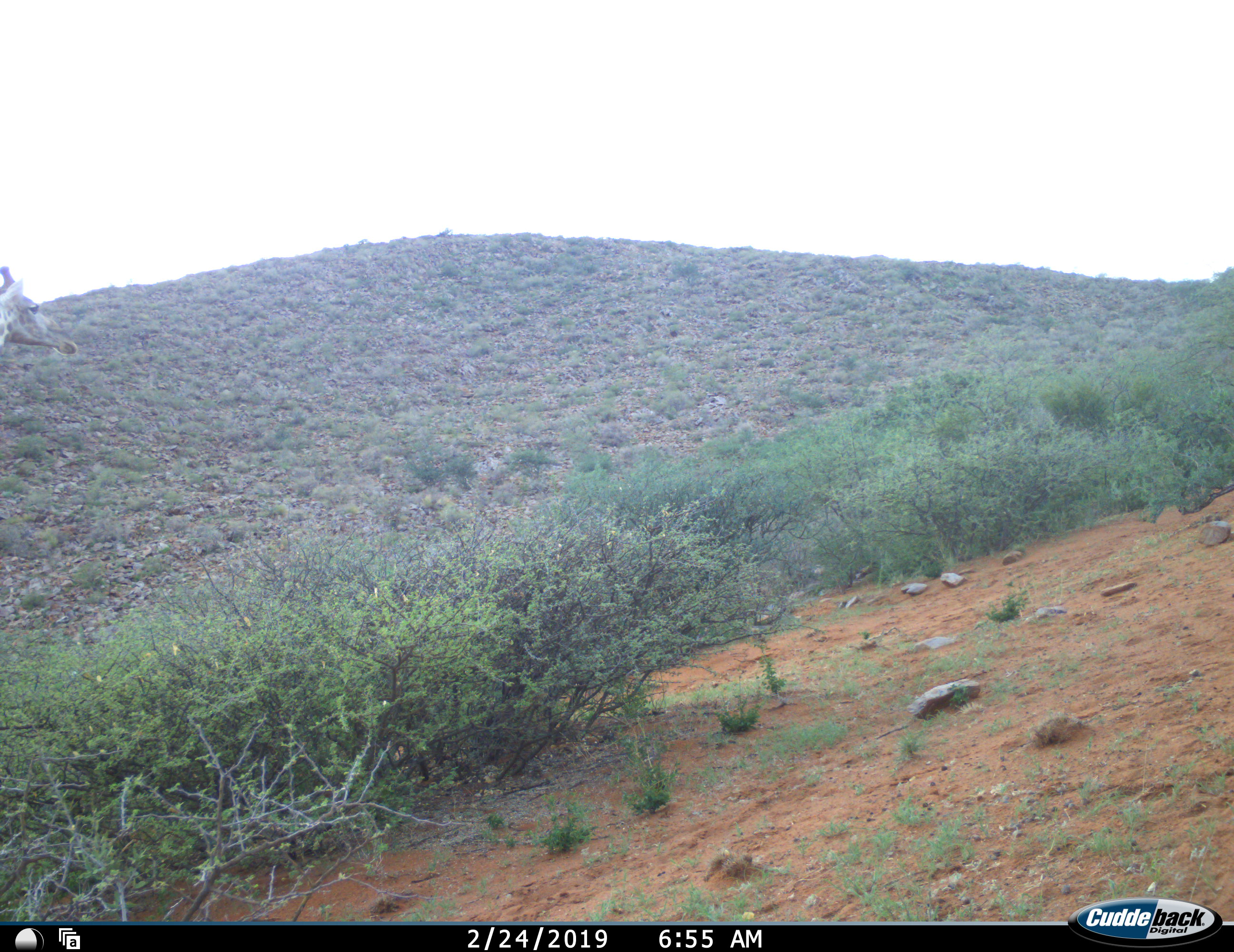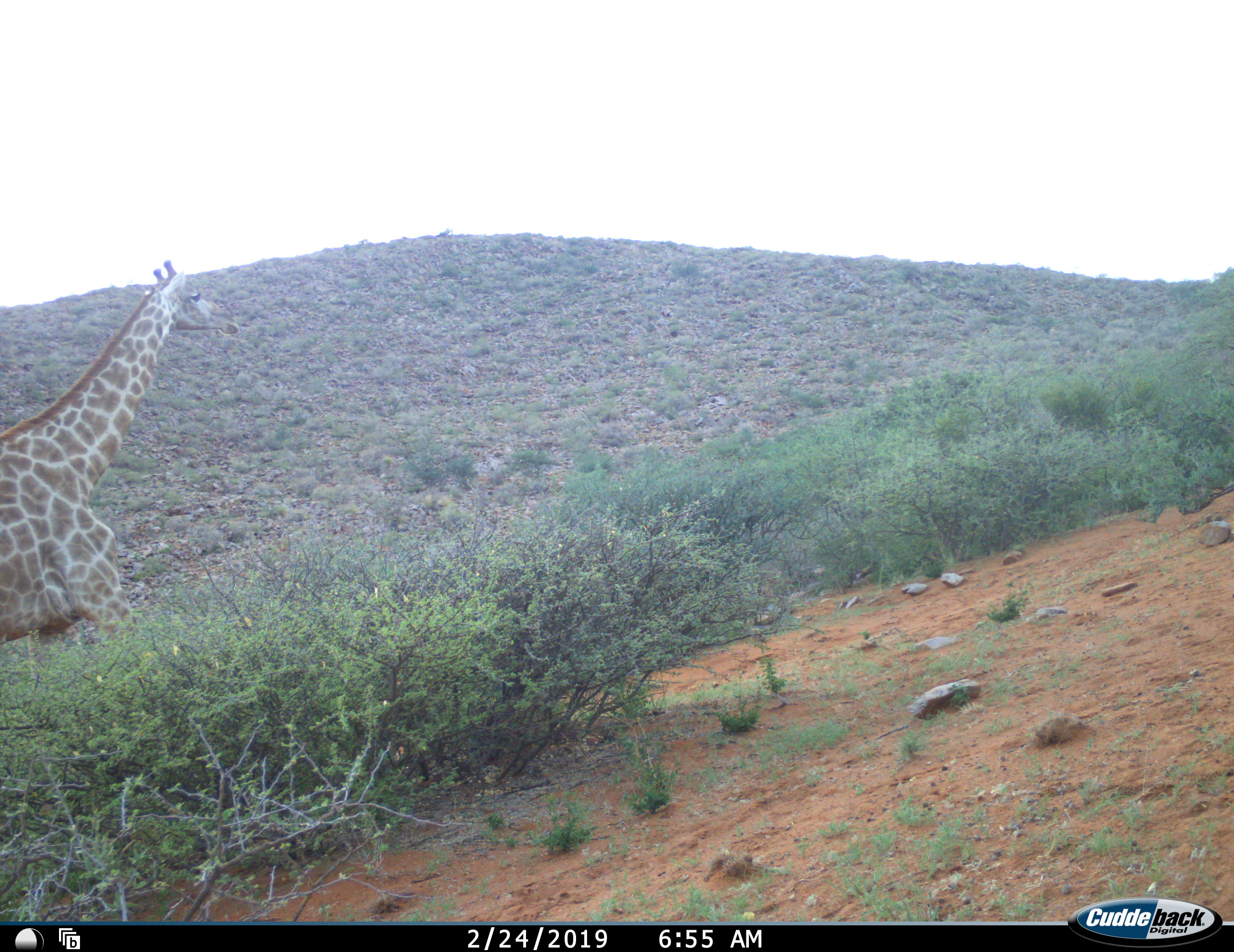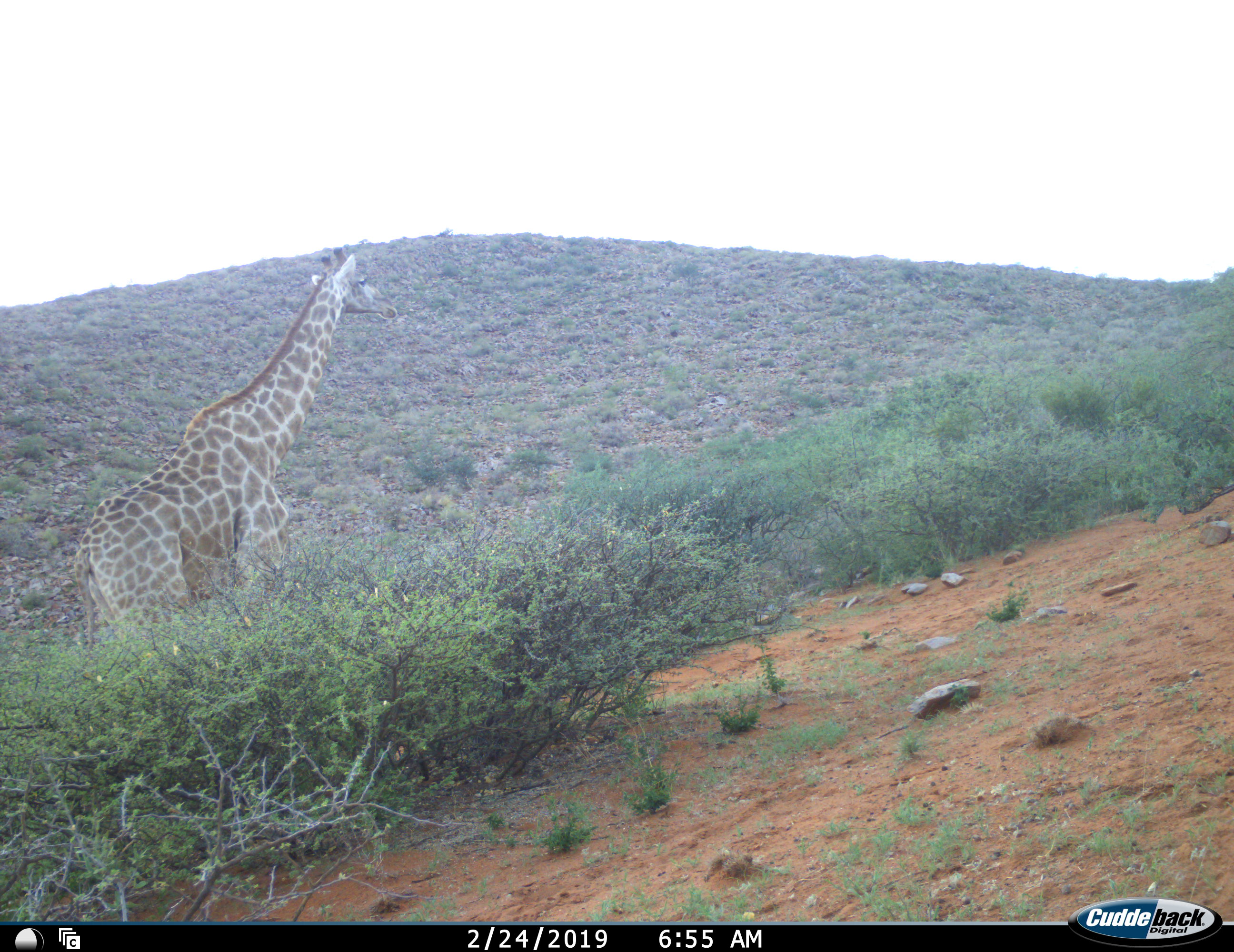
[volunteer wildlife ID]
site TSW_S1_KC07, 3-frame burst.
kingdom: Animalia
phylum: Chordata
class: Mammalia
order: Artiodactyla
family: Giraffidae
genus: Giraffa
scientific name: Giraffa camelopardalis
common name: giraffe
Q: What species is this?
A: Giraffe (Giraffa camelopardalis).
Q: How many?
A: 1.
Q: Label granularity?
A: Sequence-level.